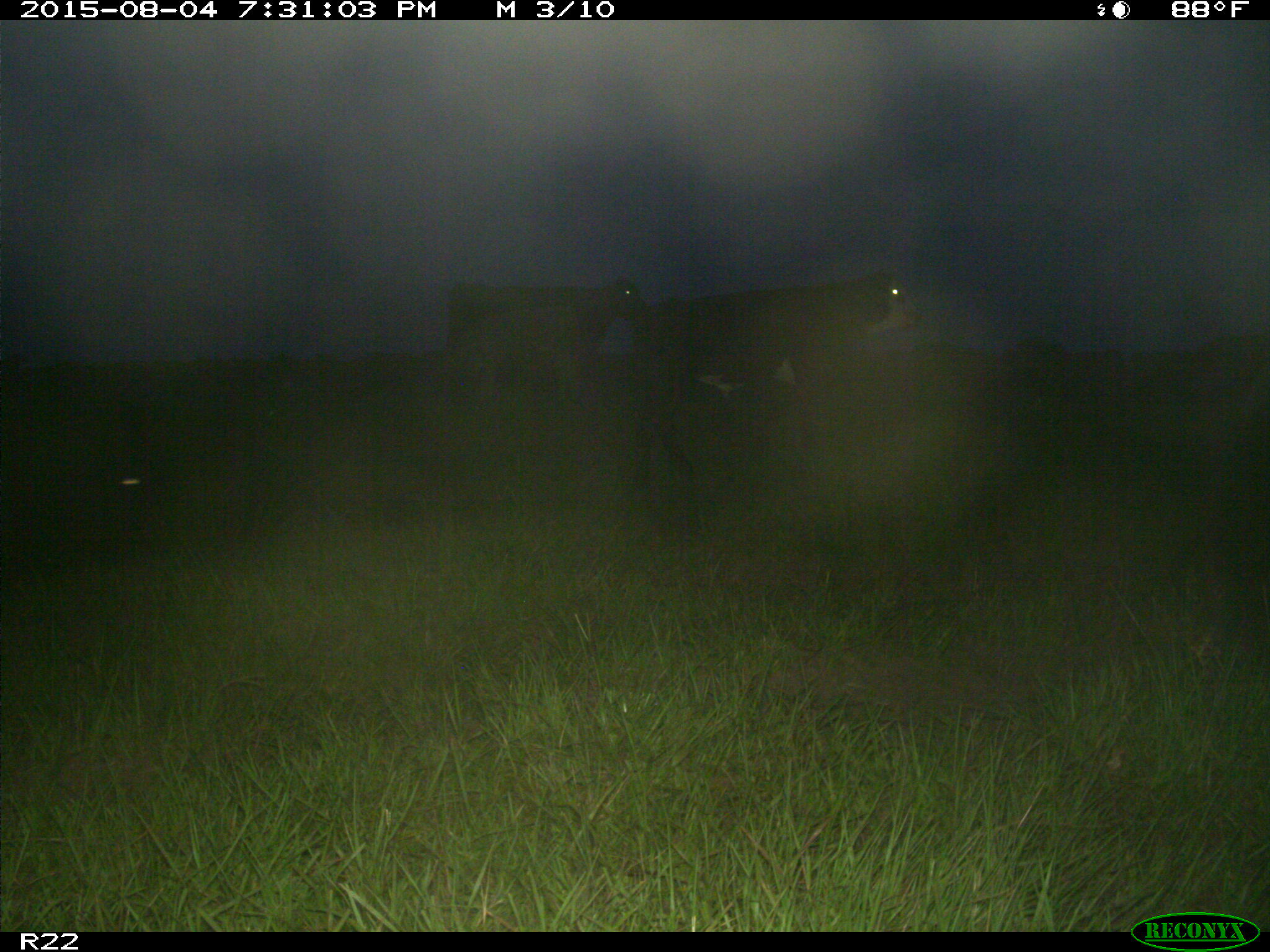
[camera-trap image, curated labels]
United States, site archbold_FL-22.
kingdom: Animalia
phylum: Chordata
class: Mammalia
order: Artiodactyla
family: Bovidae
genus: Bos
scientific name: Bos taurus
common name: domestic cow